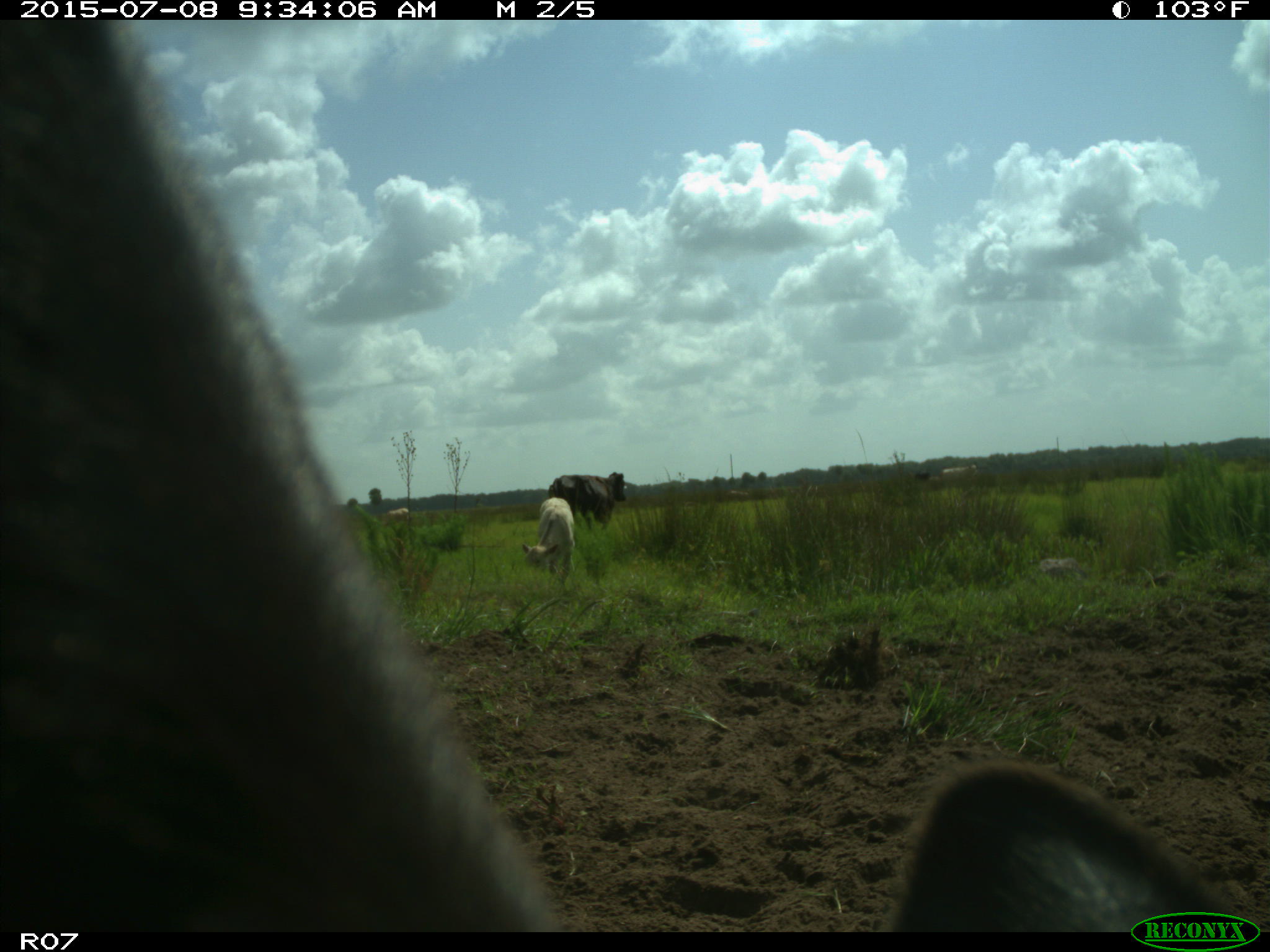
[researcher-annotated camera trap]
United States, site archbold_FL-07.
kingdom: Animalia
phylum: Chordata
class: Mammalia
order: Artiodactyla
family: Bovidae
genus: Bos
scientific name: Bos taurus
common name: domestic cow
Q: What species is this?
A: Bos taurus (domestic cow).